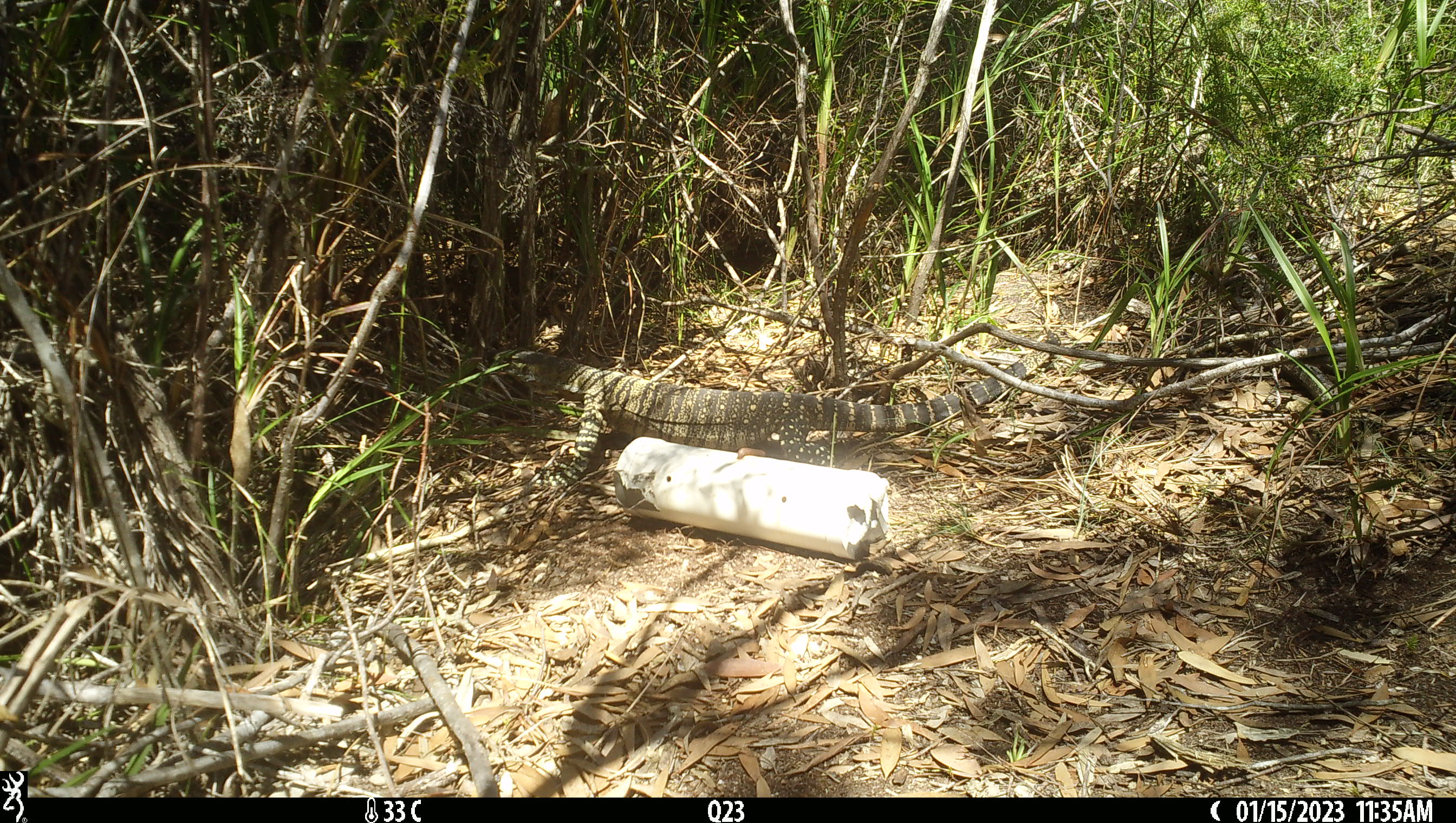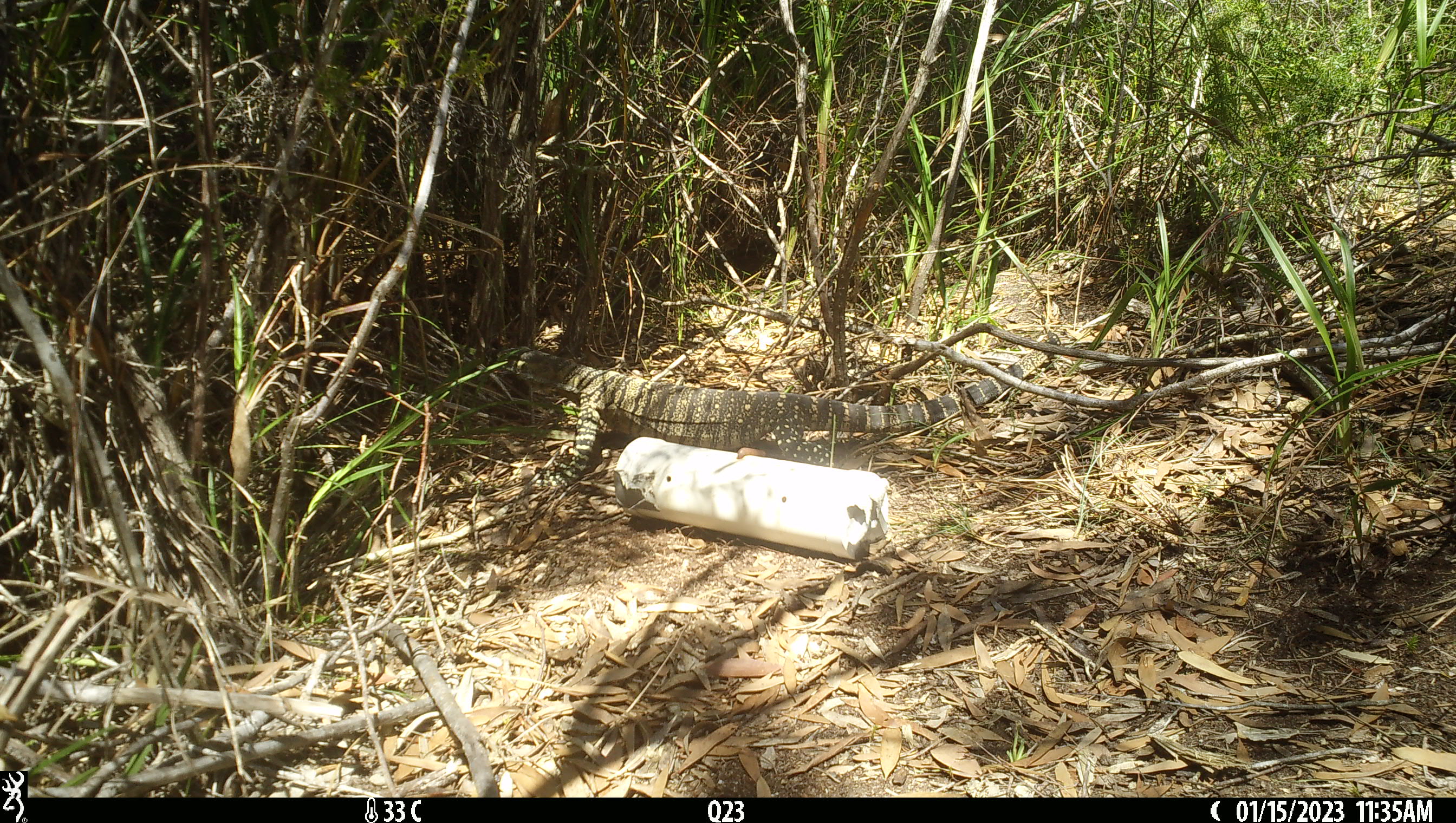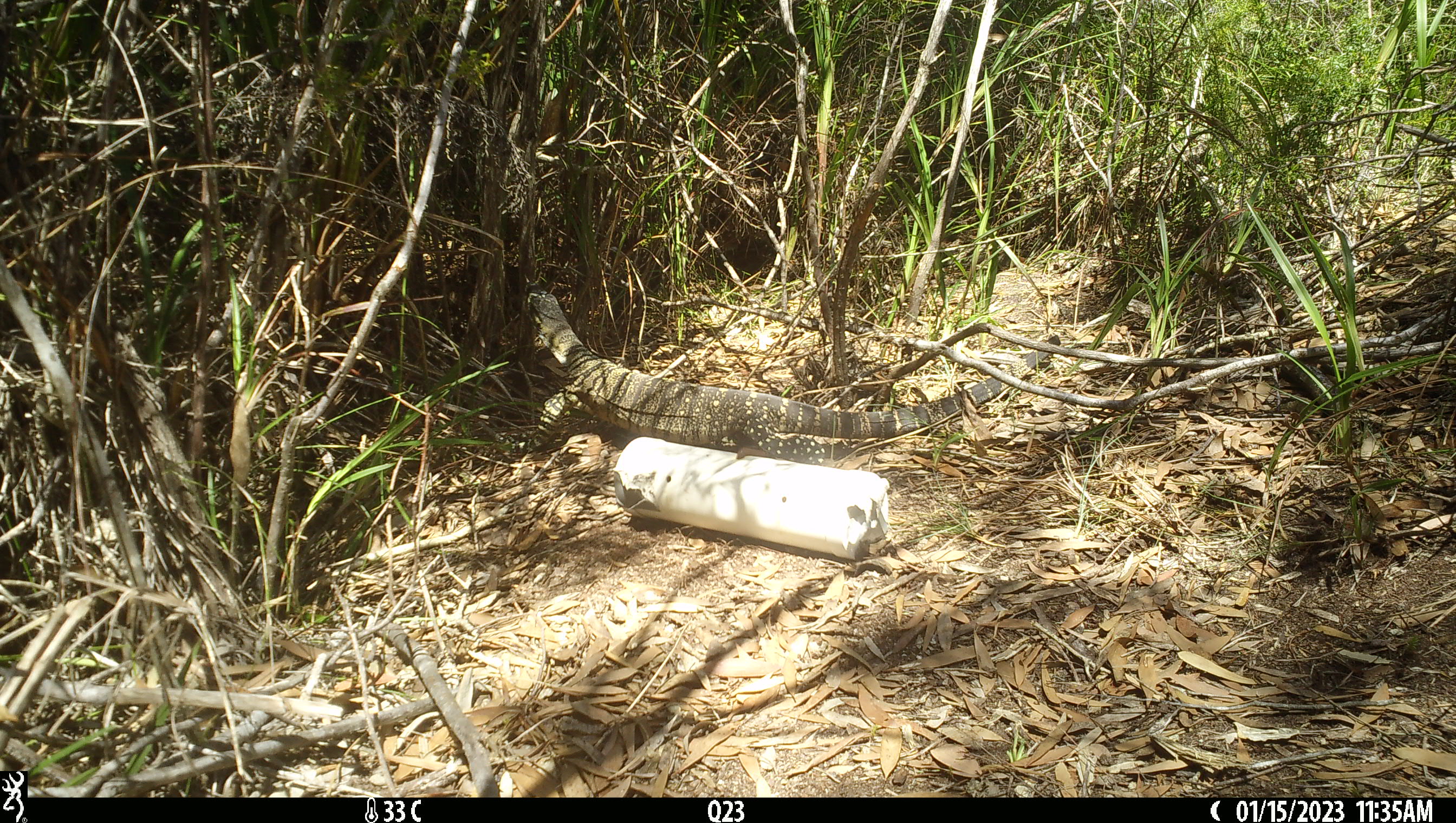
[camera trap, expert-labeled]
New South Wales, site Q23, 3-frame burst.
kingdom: Animalia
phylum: Chordata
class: Reptilia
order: Squamata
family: Varanidae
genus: Varanus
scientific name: Varanus varius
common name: lace monitor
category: goanna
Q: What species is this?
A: Goanna (lace monitor) (Varanus varius).